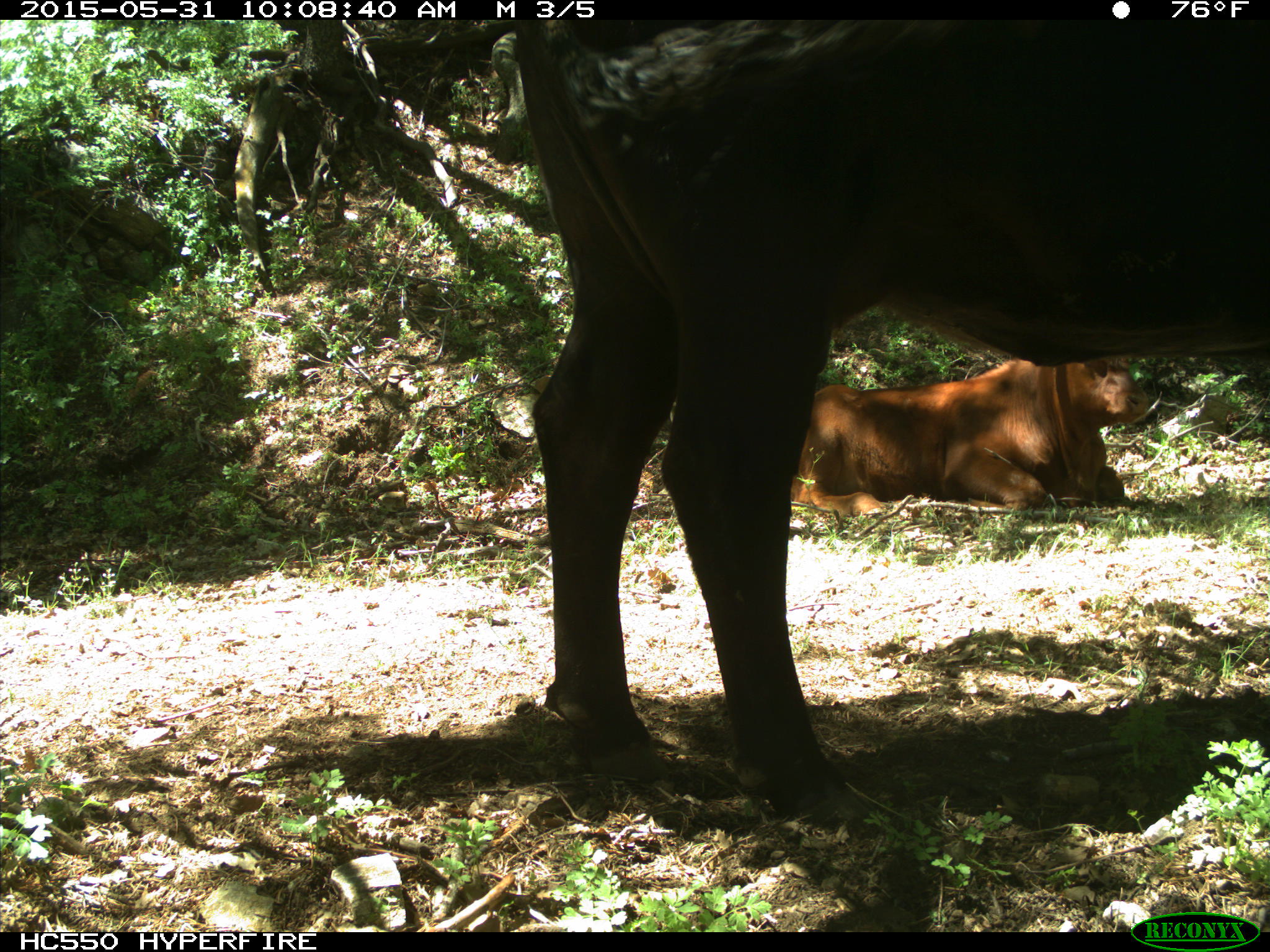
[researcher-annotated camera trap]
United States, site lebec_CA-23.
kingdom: Animalia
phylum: Chordata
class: Mammalia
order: Artiodactyla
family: Bovidae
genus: Bos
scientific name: Bos taurus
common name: domestic cow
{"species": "Bos taurus (domestic cow)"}